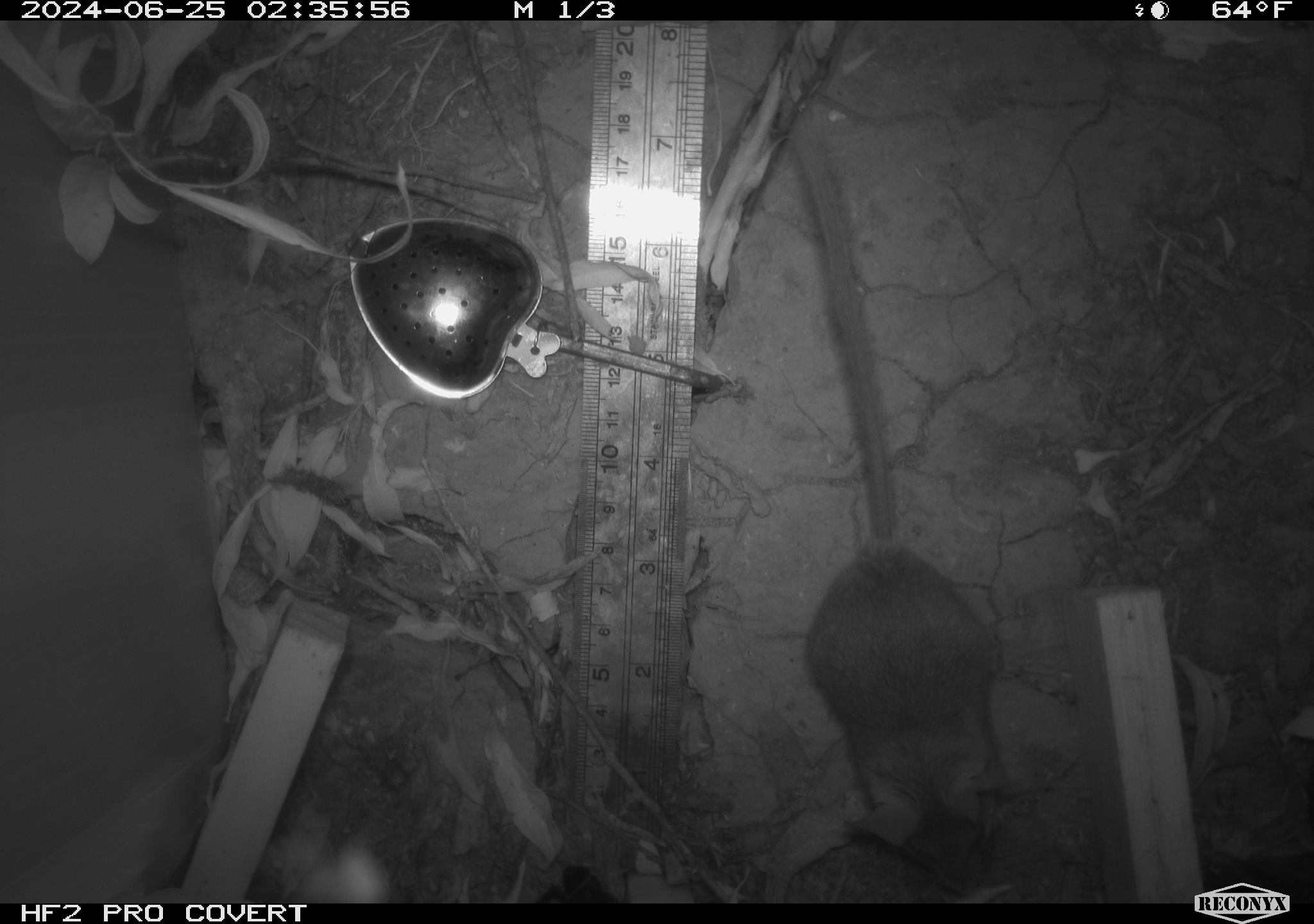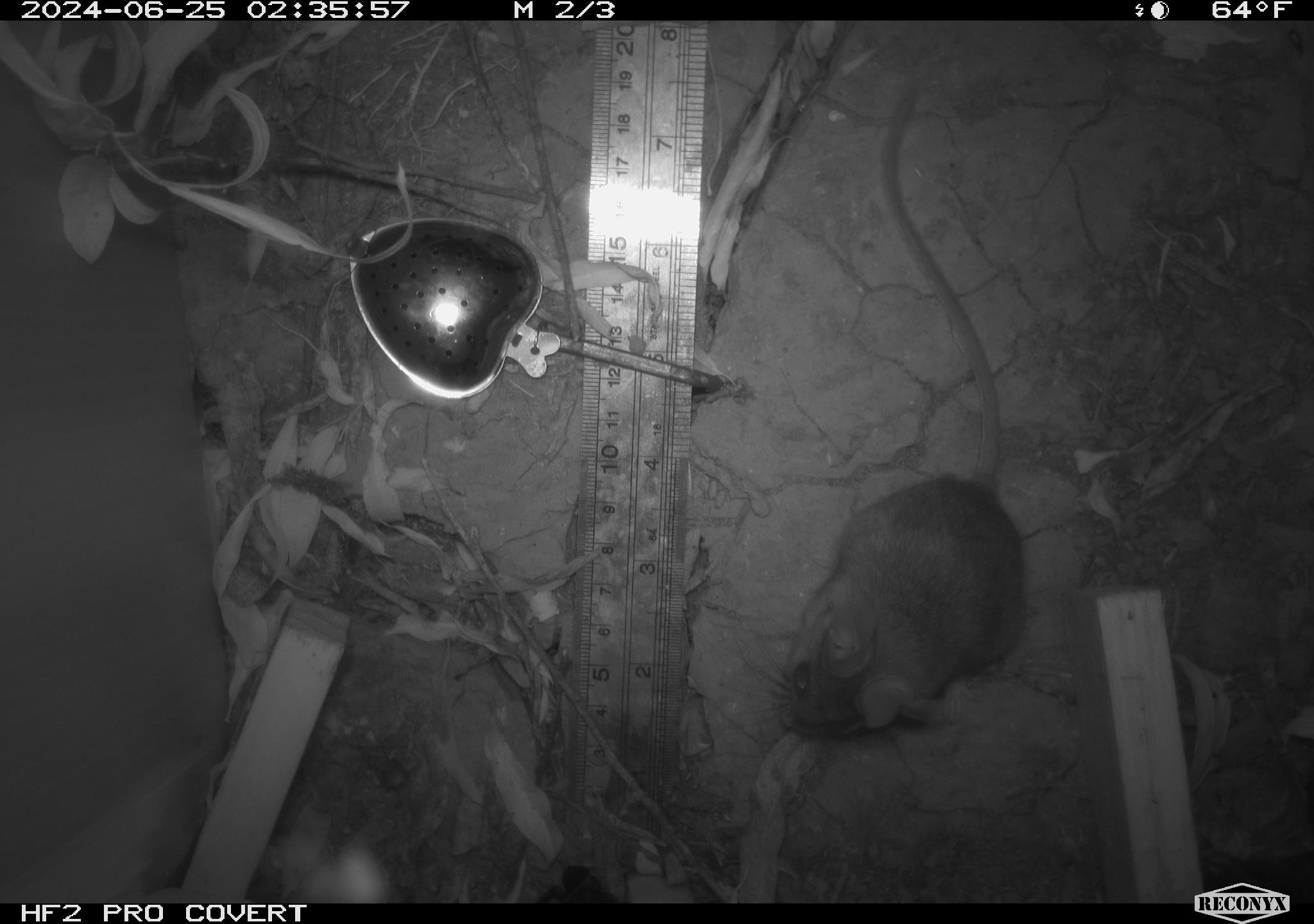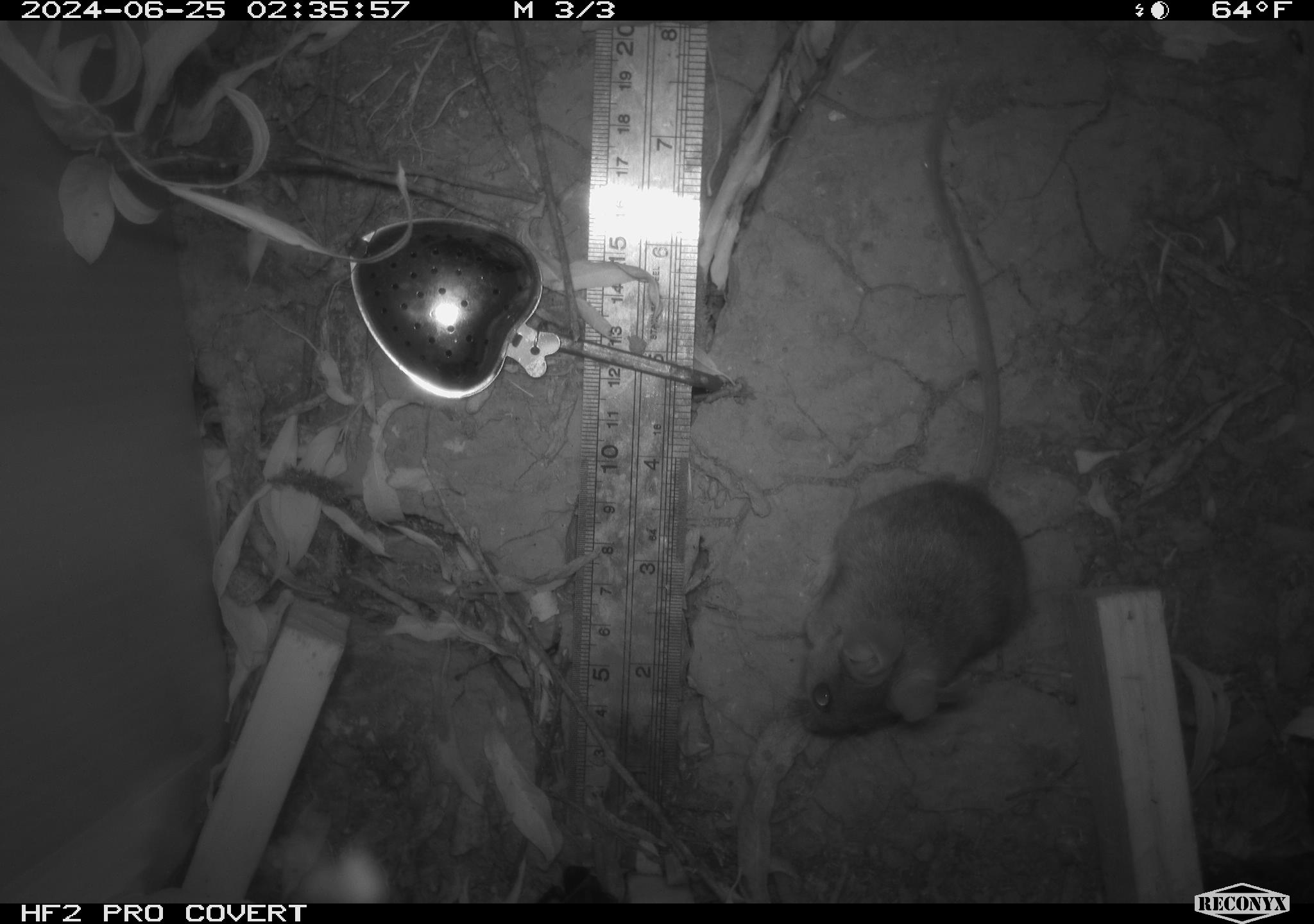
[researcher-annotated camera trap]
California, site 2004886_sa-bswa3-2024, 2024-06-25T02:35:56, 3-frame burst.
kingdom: Animalia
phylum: Chordata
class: Mammalia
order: Rodentia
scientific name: Rodentia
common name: mouse species